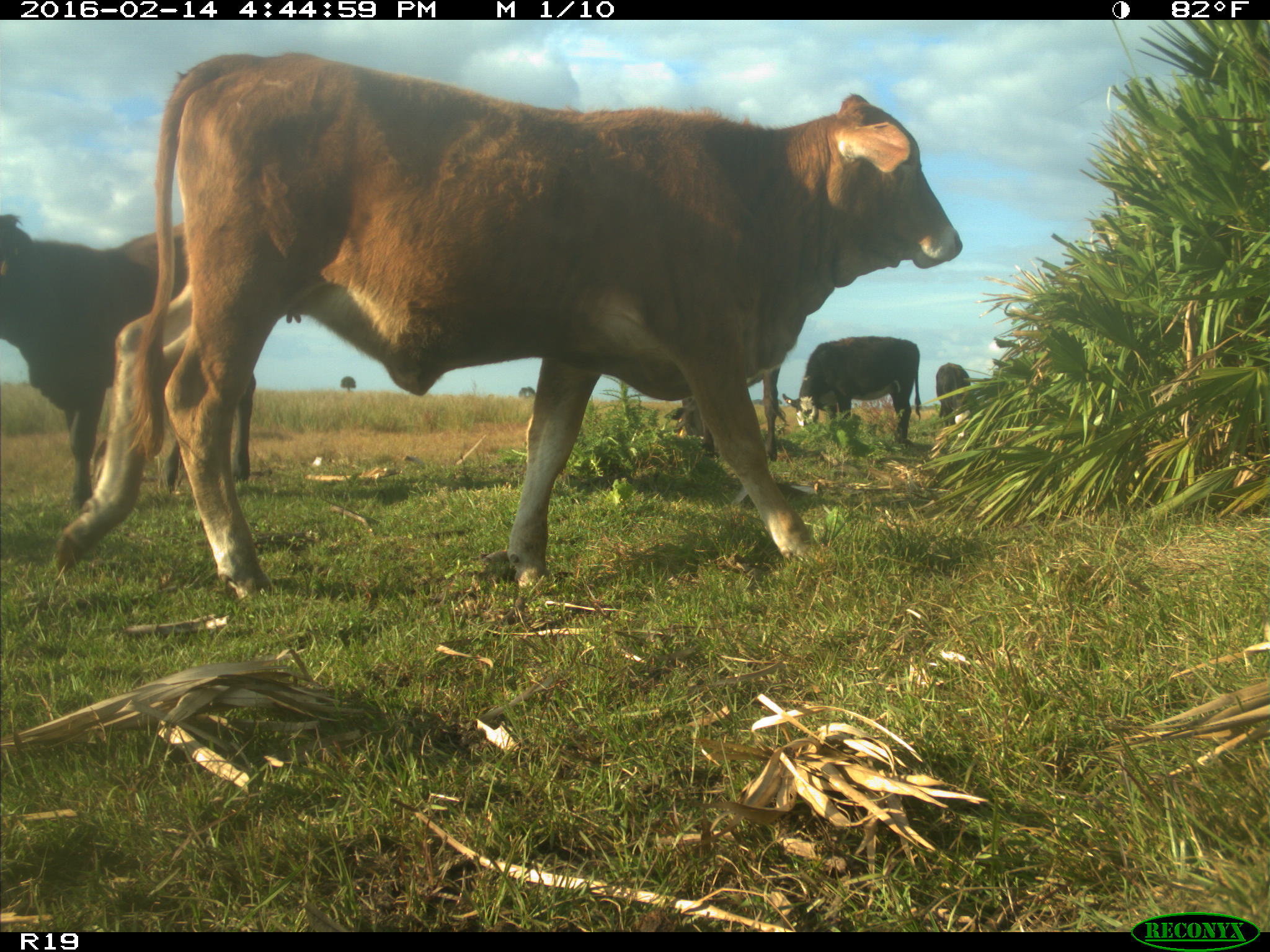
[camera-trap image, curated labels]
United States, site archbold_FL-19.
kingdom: Animalia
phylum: Chordata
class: Mammalia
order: Artiodactyla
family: Bovidae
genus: Bos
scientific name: Bos taurus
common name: domestic cow